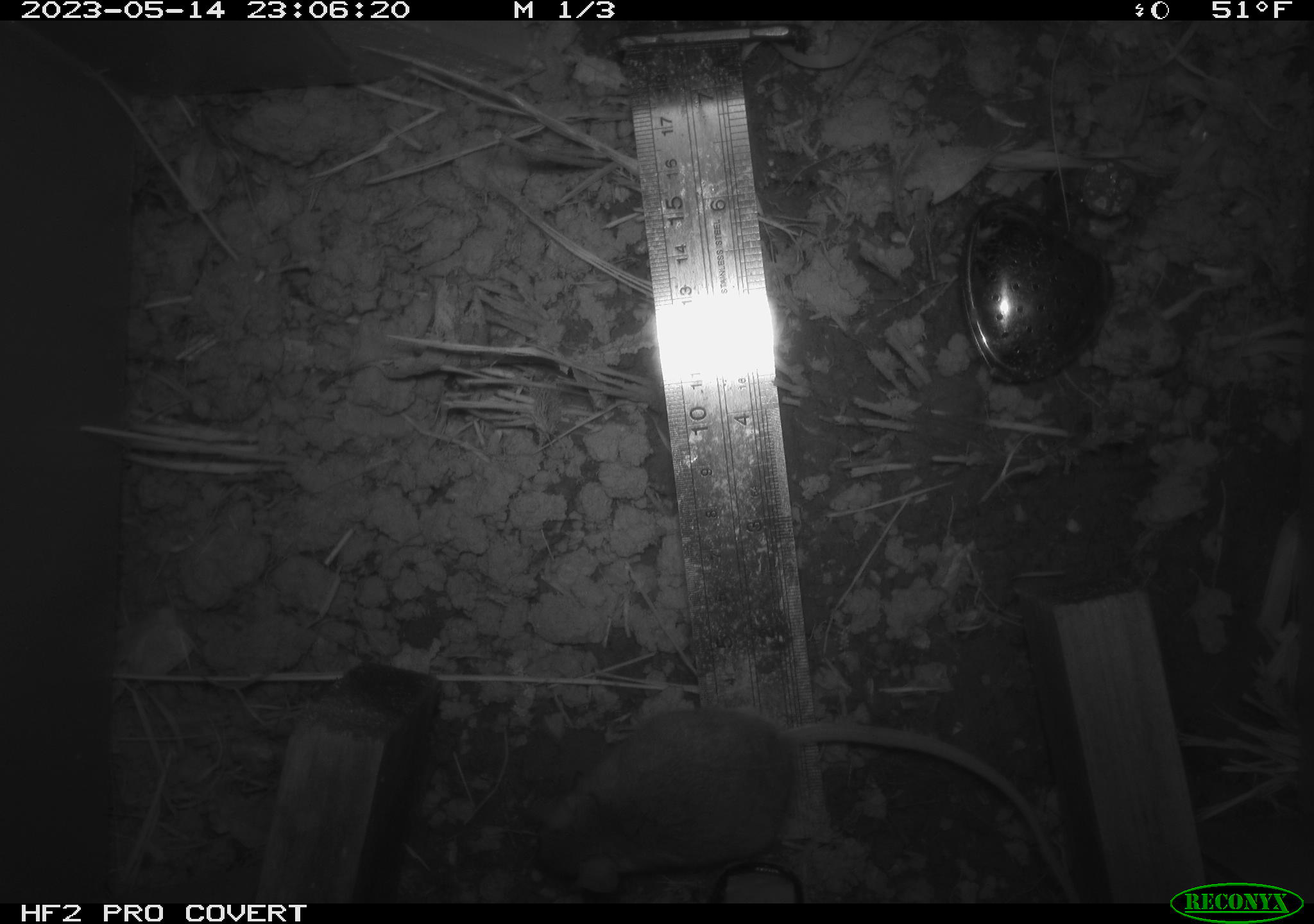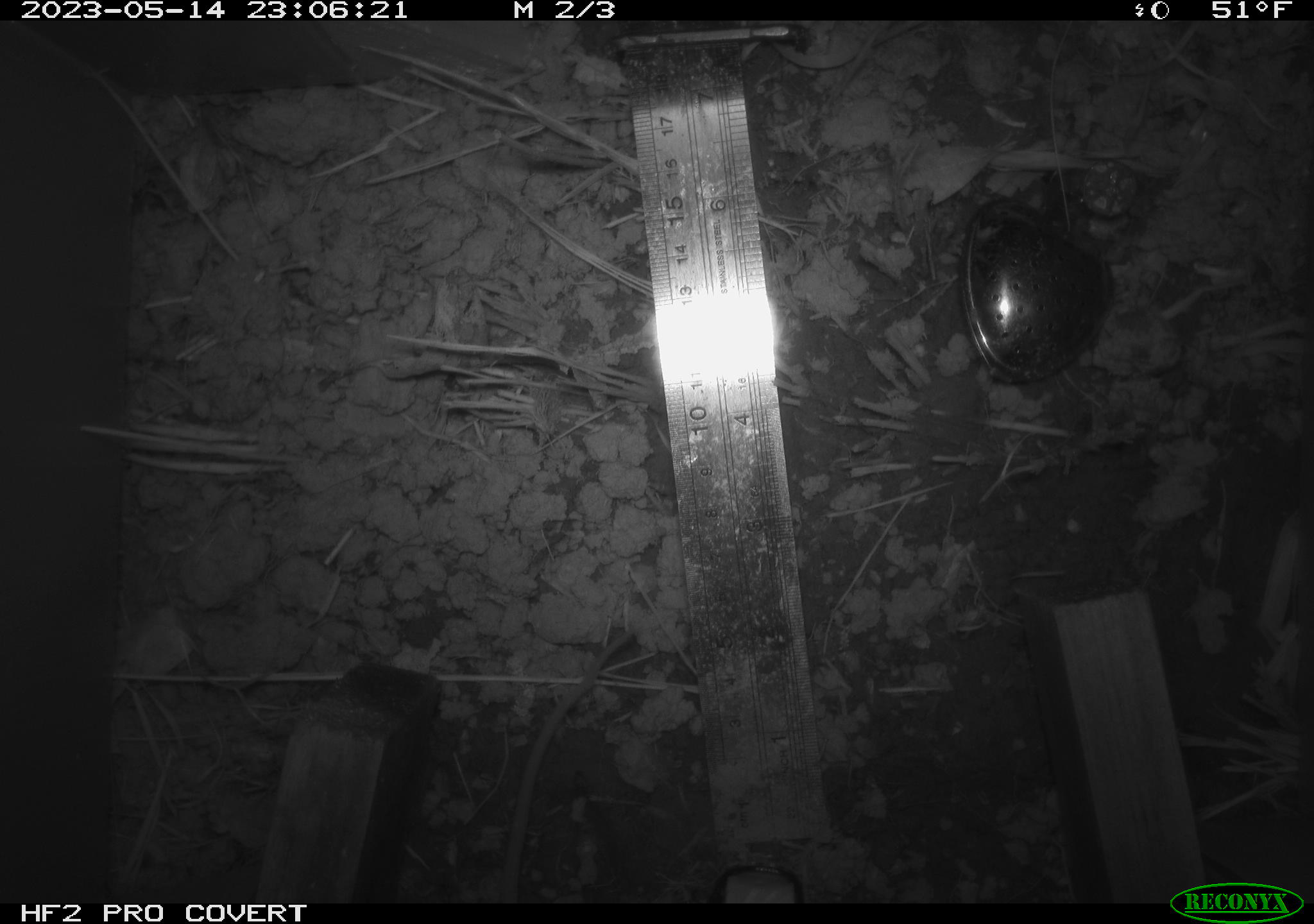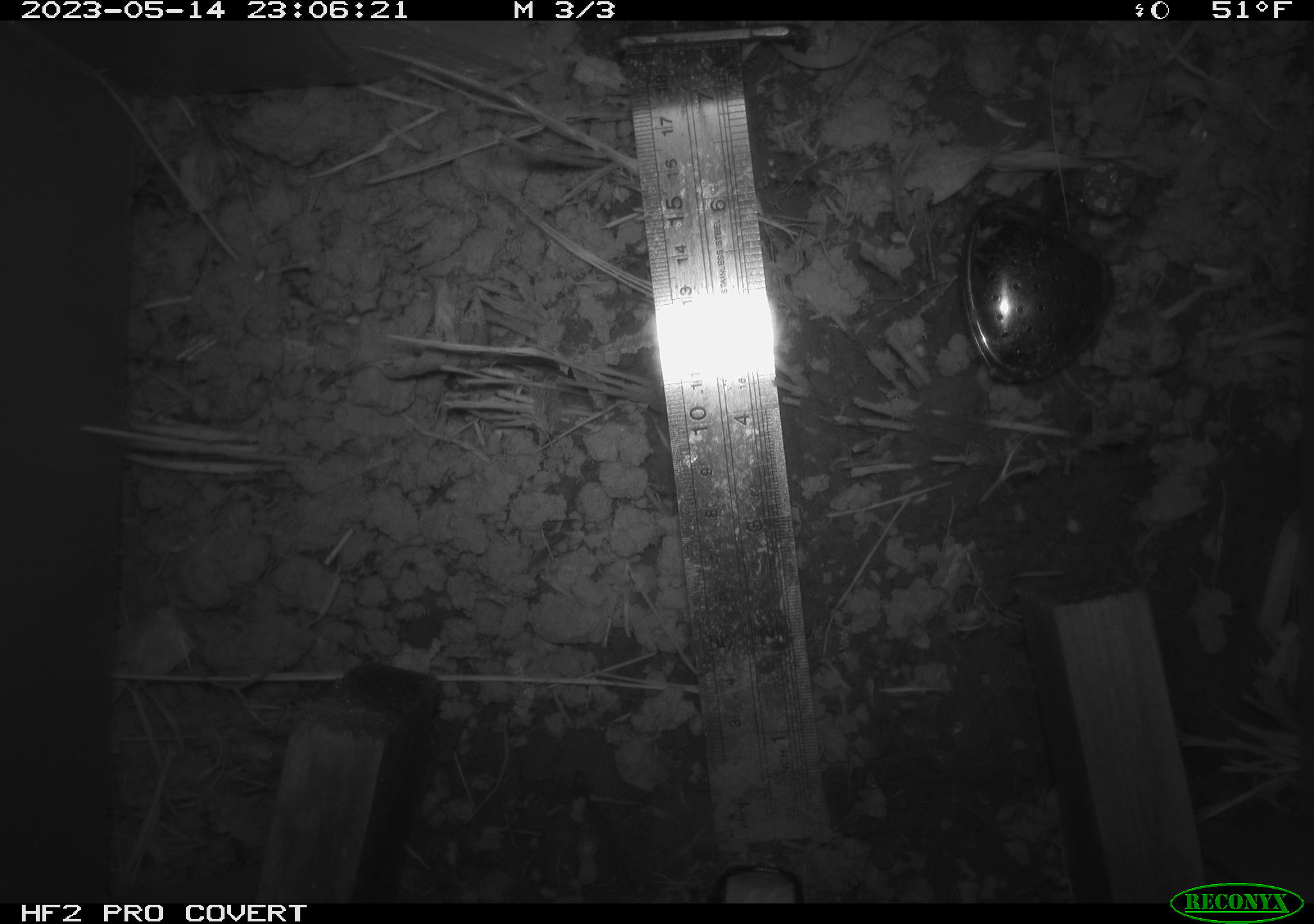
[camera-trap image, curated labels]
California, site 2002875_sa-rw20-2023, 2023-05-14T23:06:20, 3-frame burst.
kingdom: Animalia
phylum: Chordata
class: Mammalia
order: Rodentia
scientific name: Rodentia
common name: mouse species